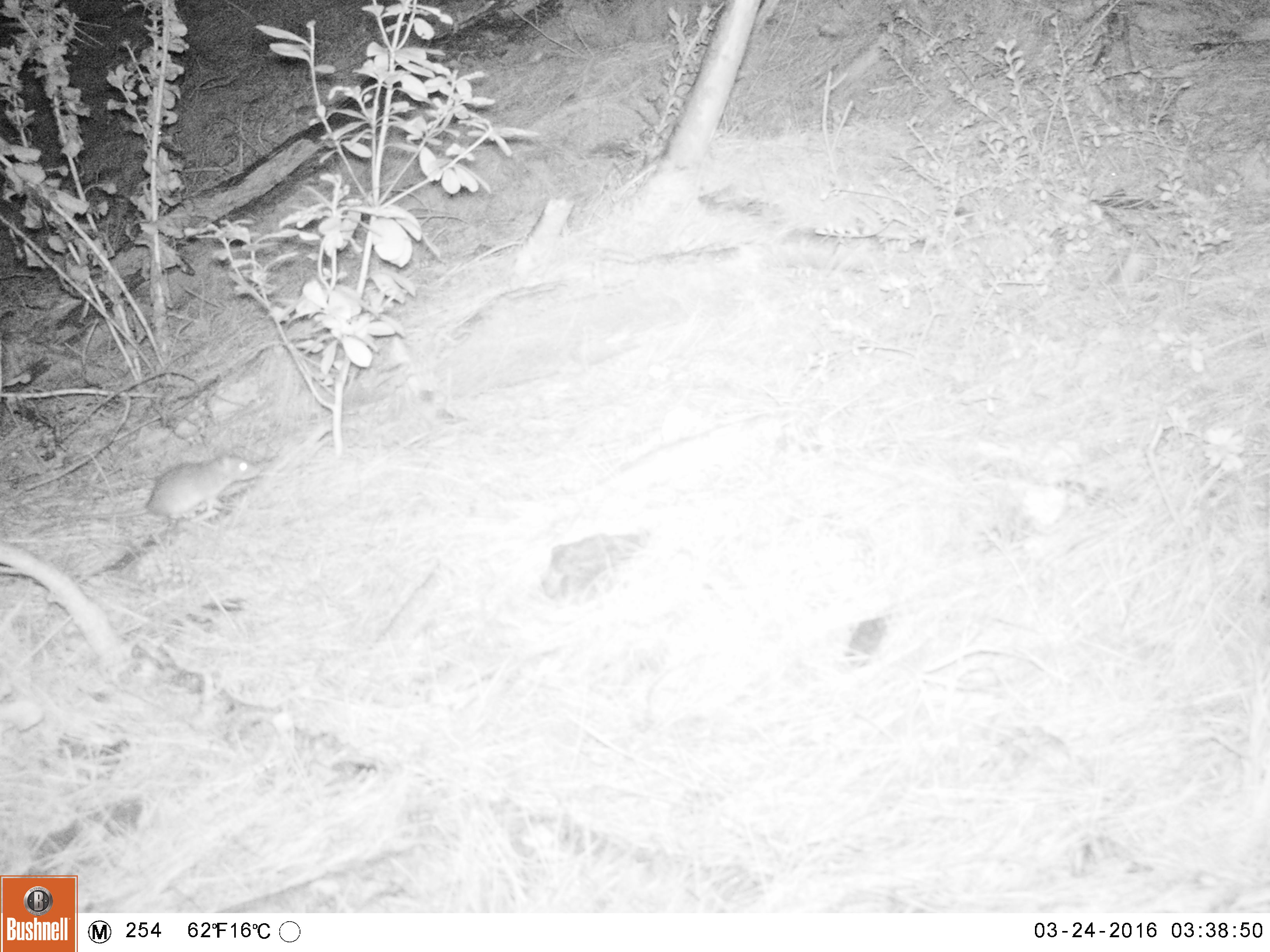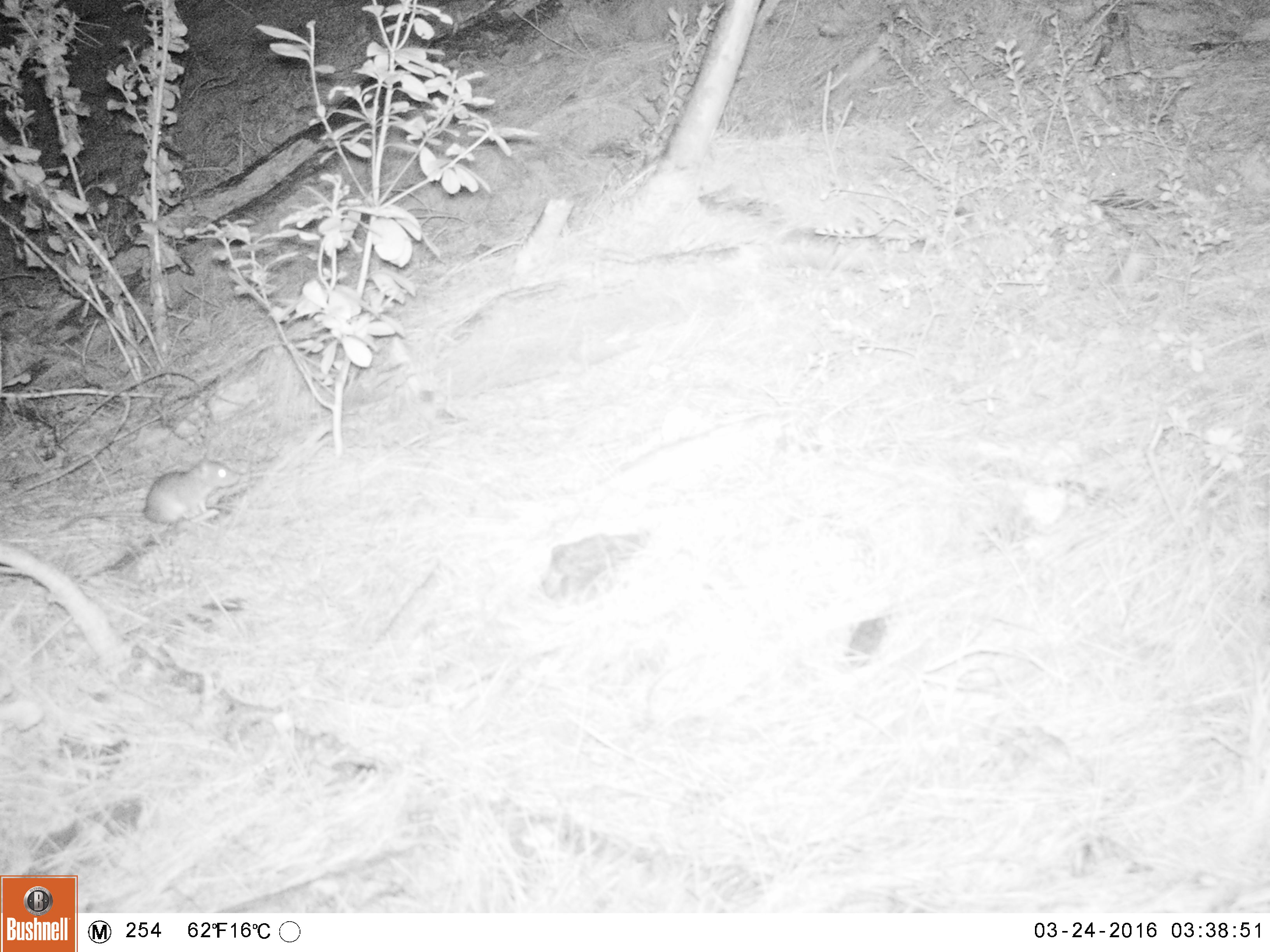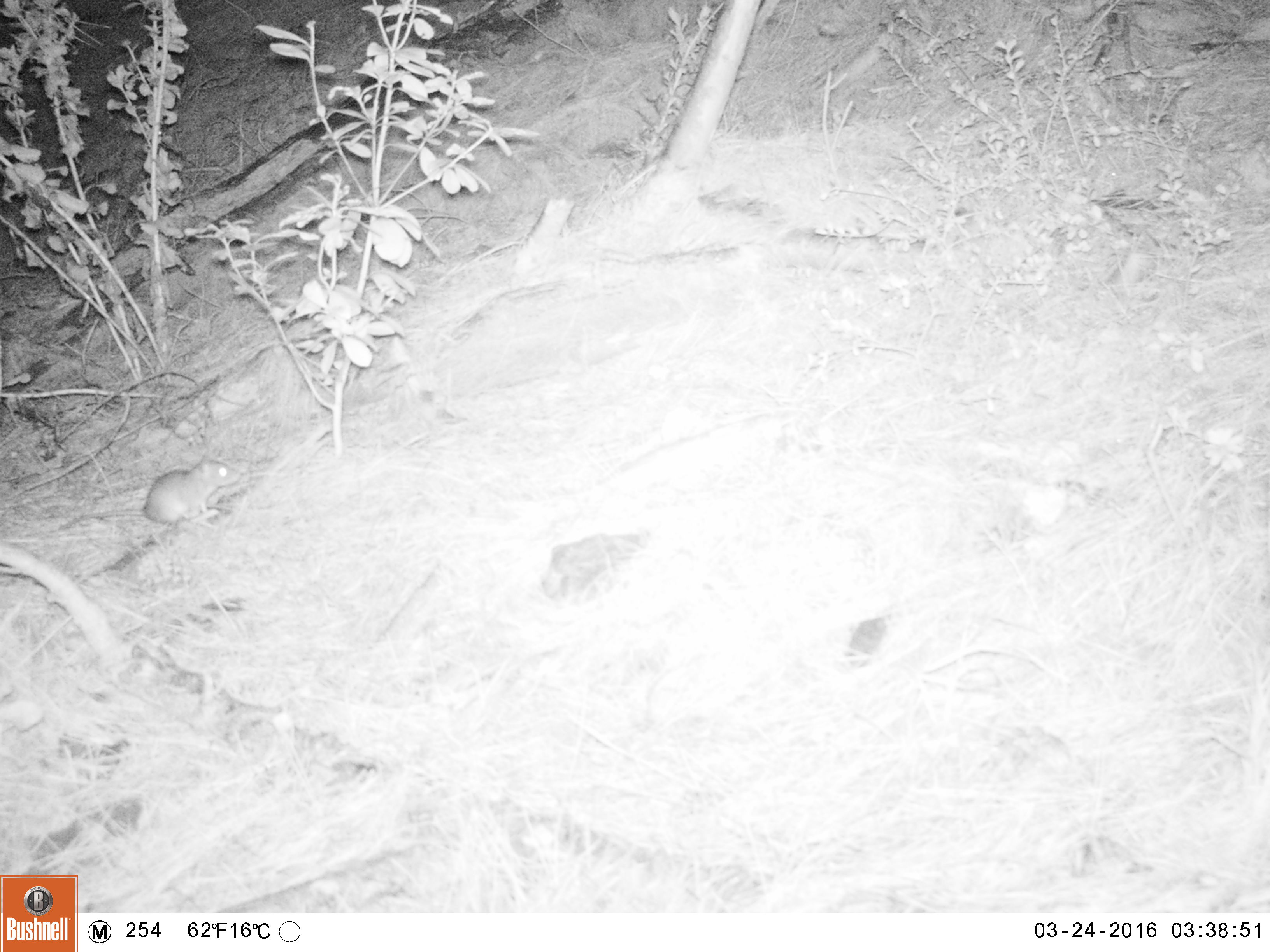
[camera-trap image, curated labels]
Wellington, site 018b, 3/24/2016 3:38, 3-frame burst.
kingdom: Animalia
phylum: Chordata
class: Mammalia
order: Rodentia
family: Muridae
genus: Rattus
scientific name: Rattus norvegicus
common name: norway rat